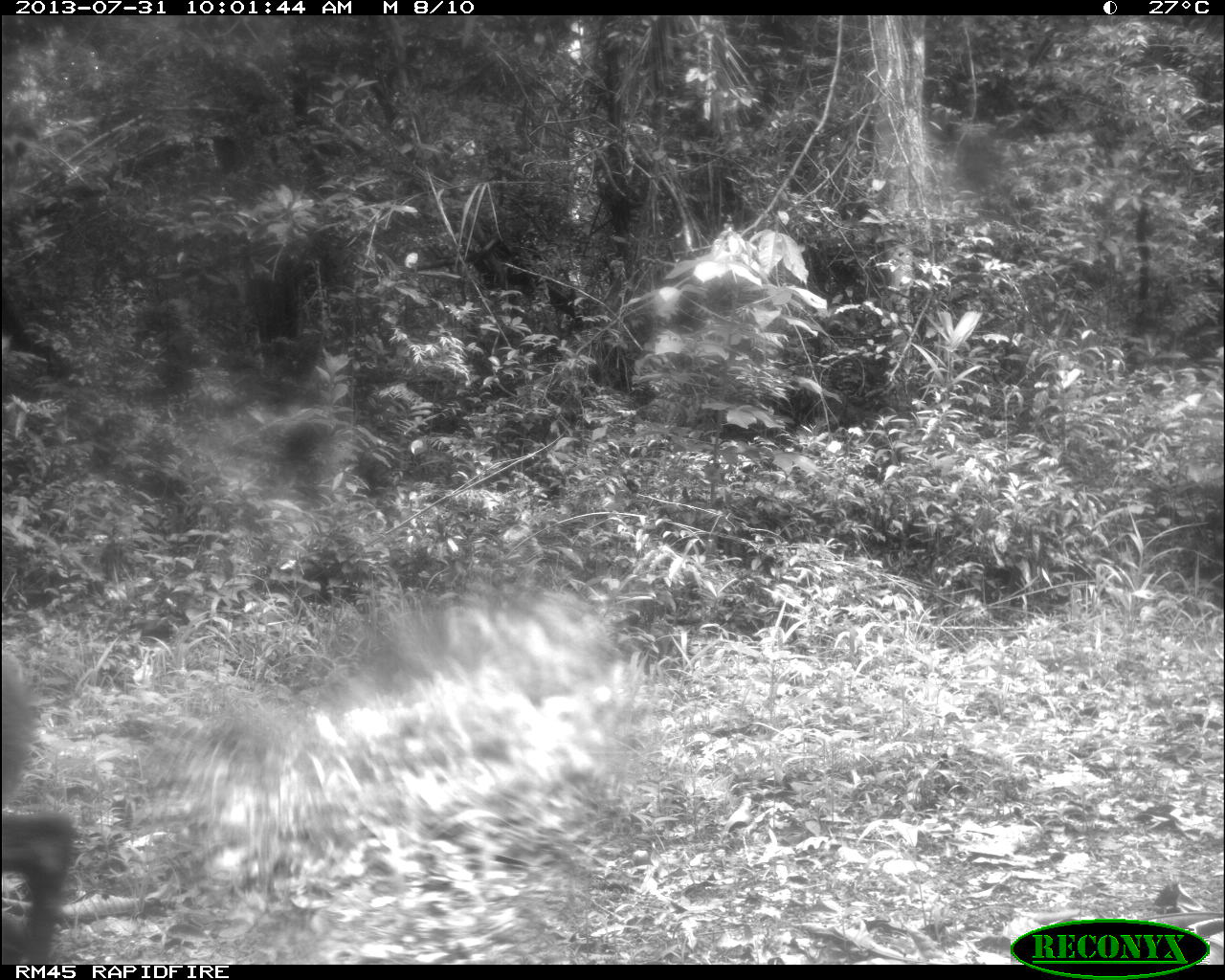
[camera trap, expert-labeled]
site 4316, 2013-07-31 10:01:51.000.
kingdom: Animalia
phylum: Chordata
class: Mammalia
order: Artiodactyla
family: Cervidae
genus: Mazama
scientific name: Mazama temama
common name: central american red brocket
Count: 1.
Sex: male.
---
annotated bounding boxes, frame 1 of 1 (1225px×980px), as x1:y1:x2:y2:
mazama temama: 0:648:75:962